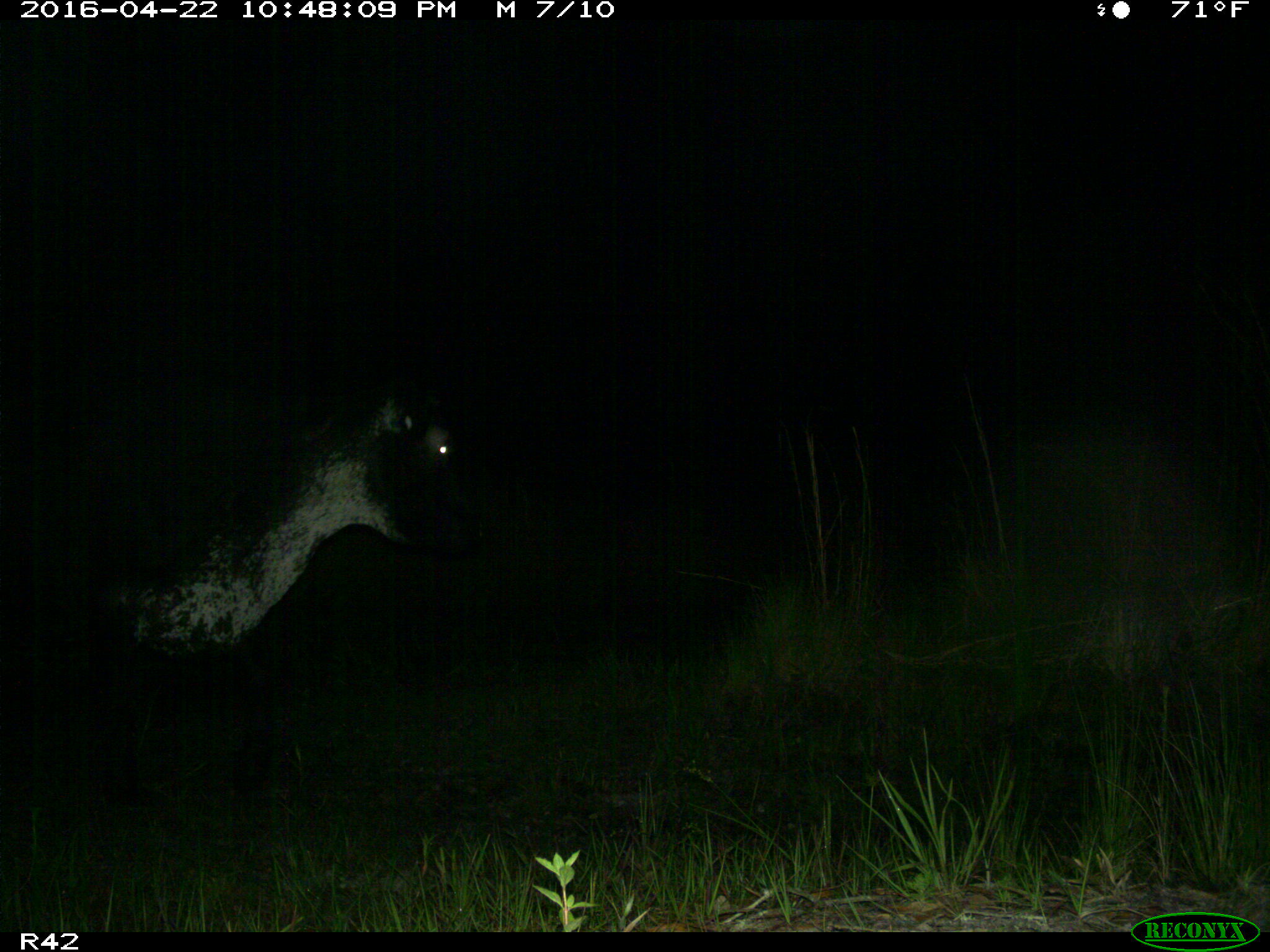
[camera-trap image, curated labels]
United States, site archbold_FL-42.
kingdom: Animalia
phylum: Chordata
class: Mammalia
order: Artiodactyla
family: Bovidae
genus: Bos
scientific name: Bos taurus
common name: domestic cow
Bos taurus (domestic cow).